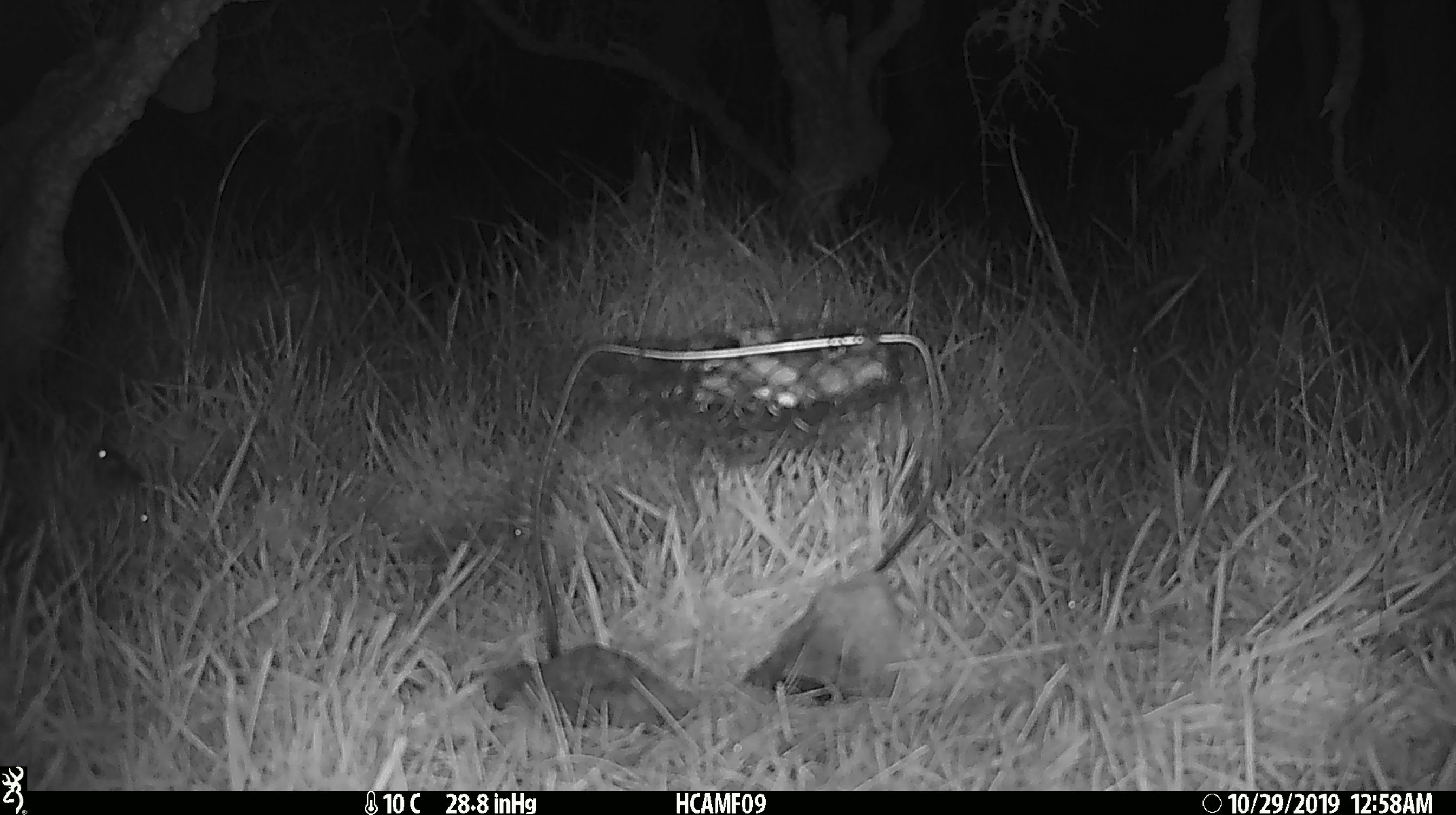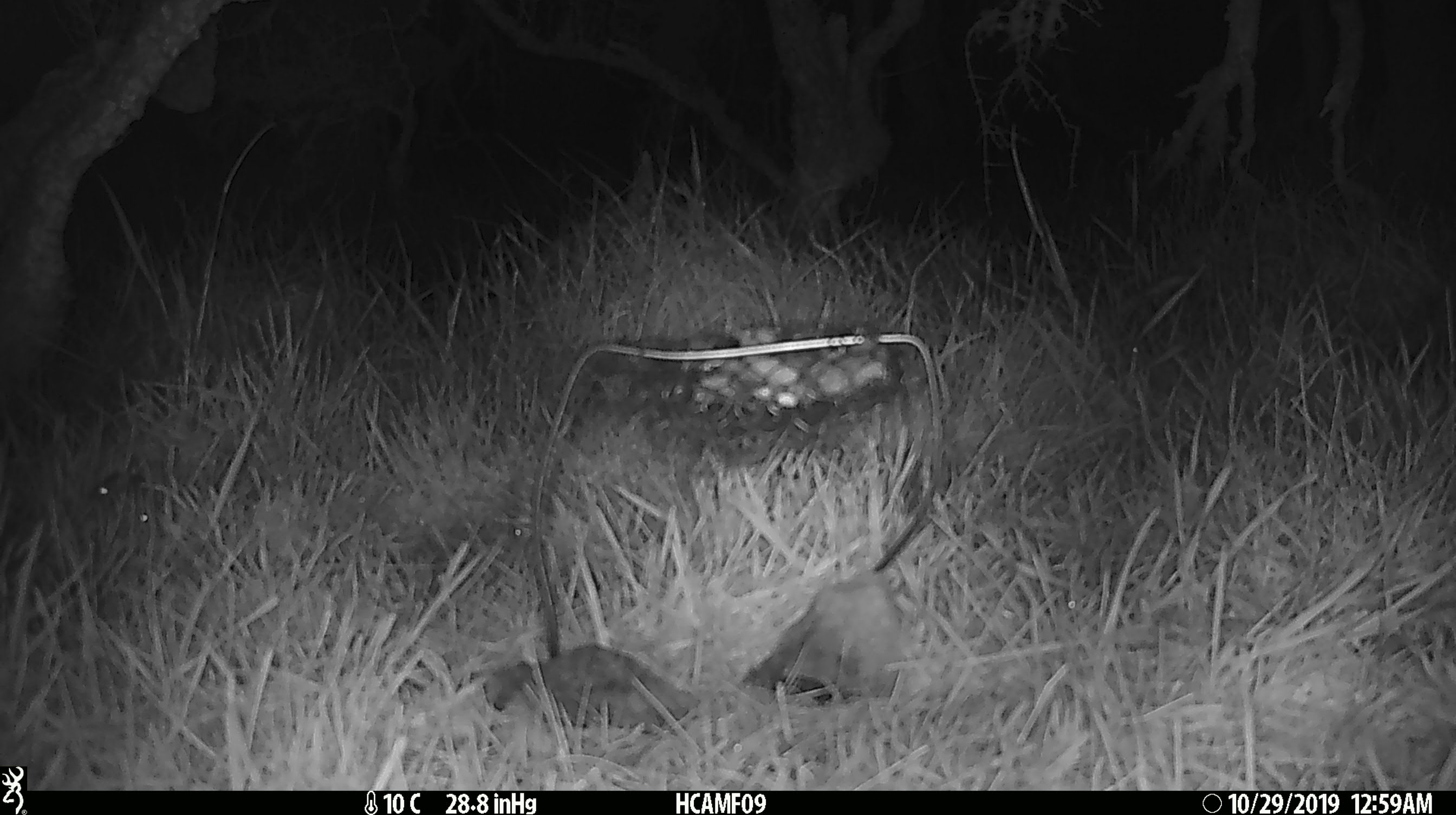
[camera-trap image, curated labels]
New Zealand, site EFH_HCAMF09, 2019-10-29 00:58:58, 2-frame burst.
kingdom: Animalia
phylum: Chordata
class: Mammalia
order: Rodentia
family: Muridae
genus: Mus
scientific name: Mus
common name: mouse